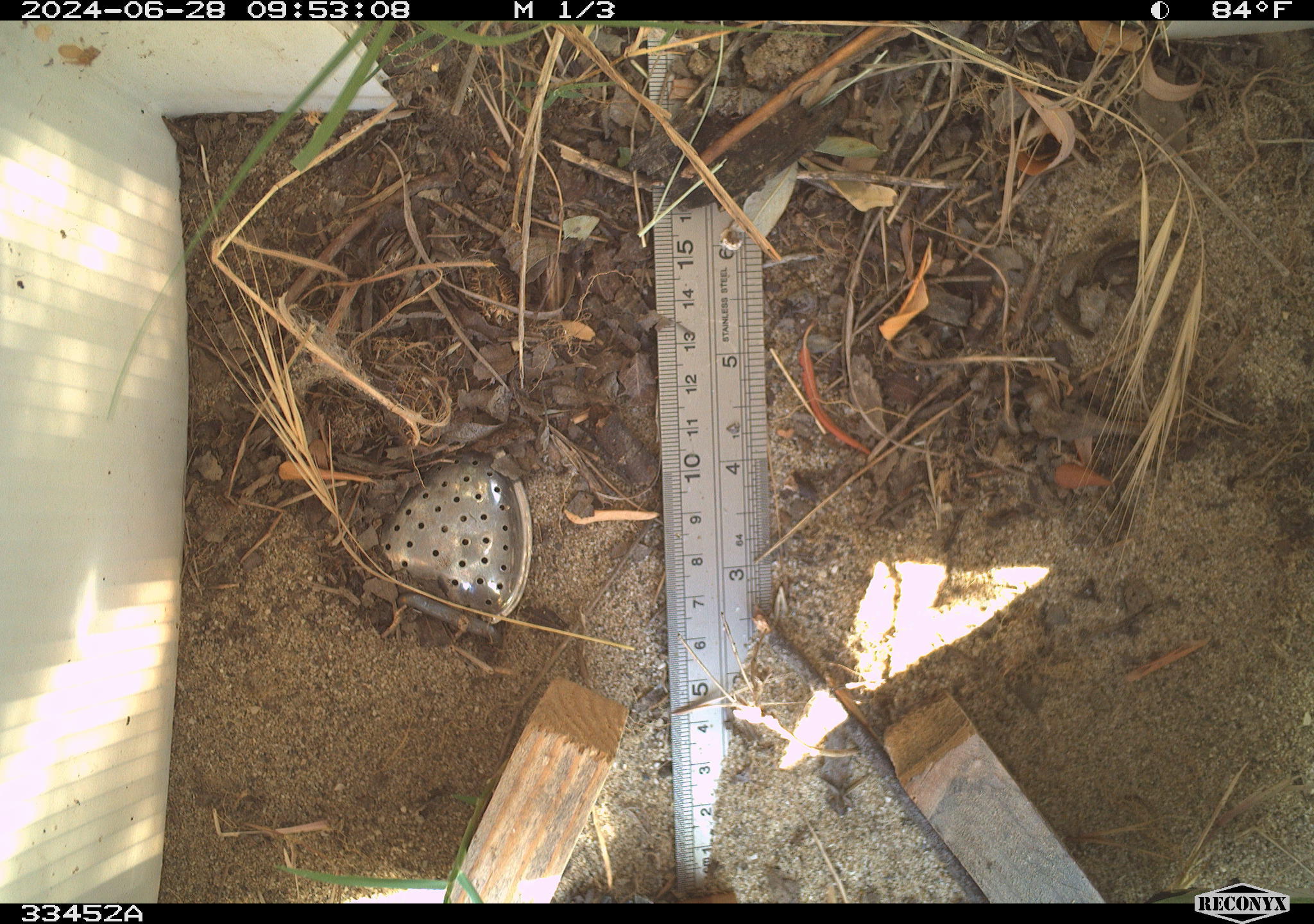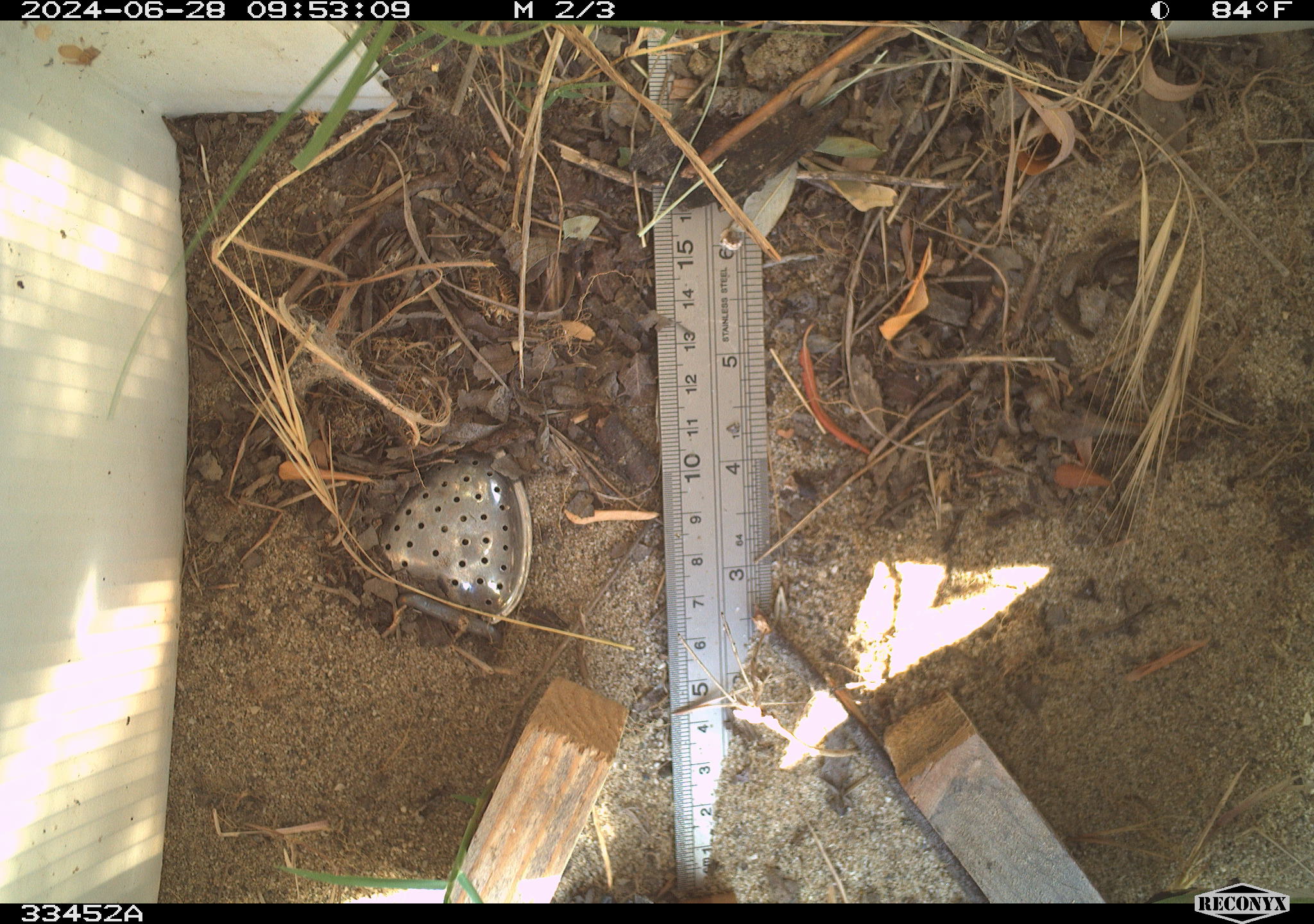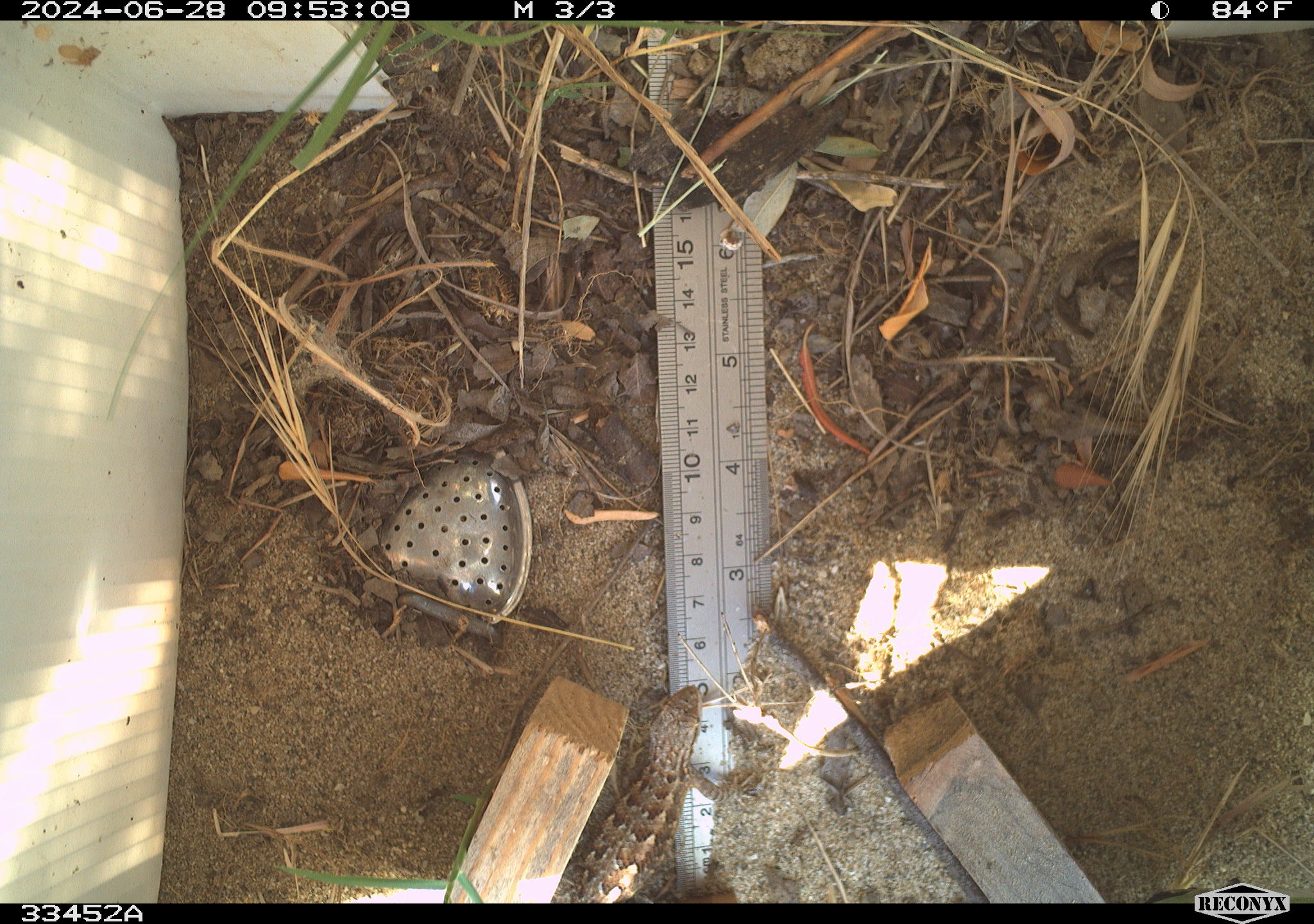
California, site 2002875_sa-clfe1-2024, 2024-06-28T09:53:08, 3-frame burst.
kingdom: Animalia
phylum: Chordata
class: Reptilia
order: Squamata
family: Phrynosomatidae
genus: Sceloporus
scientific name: Sceloporus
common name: spiny lizards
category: sceloporus species